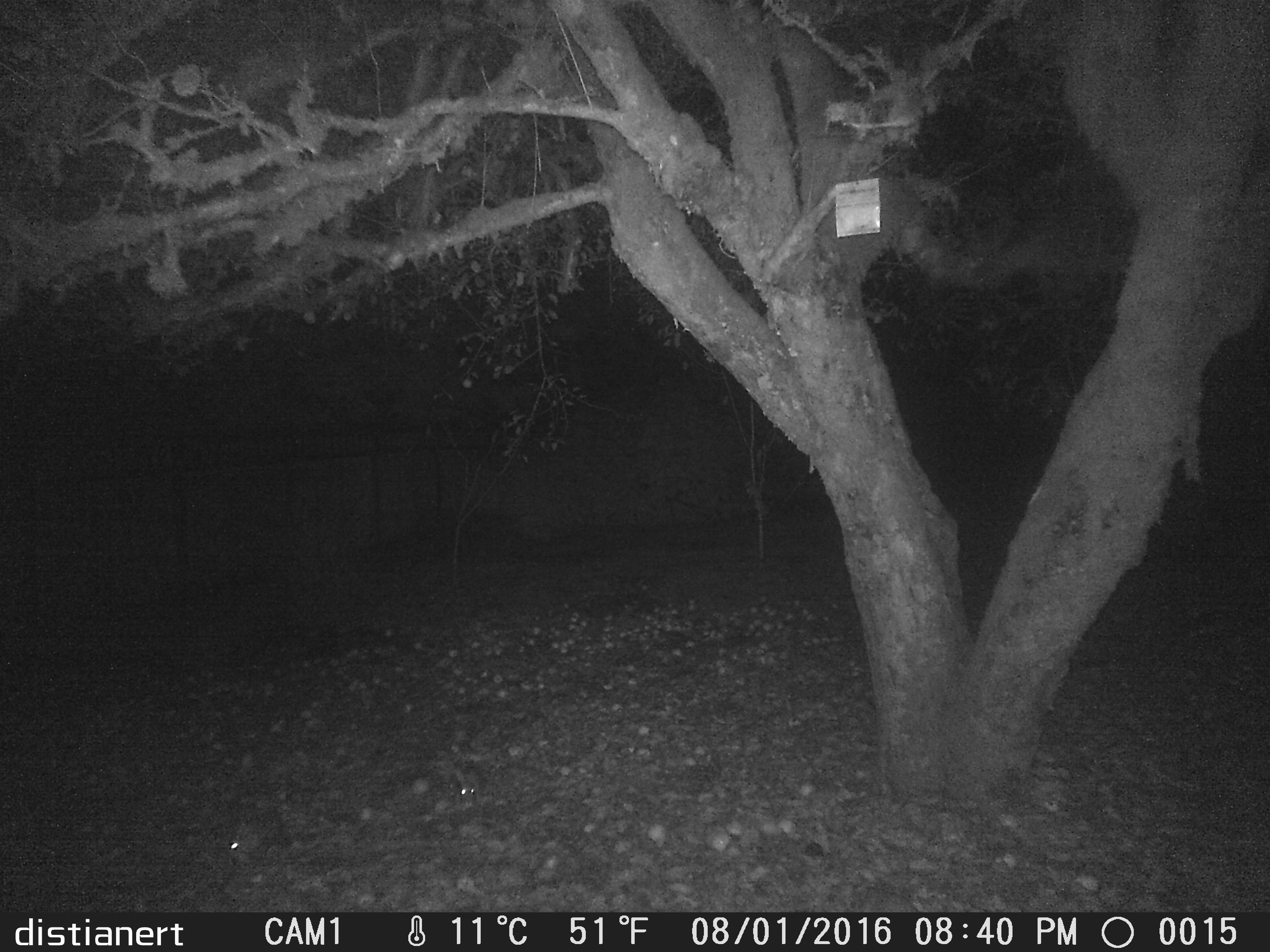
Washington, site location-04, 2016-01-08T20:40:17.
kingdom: Animalia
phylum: Chordata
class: Mammalia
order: Lagomorpha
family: Leporidae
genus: Sylvilagus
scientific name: Sylvilagus floridanus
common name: eastern cottontail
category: rabbit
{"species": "rabbit (eastern cottontail) (Sylvilagus floridanus)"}